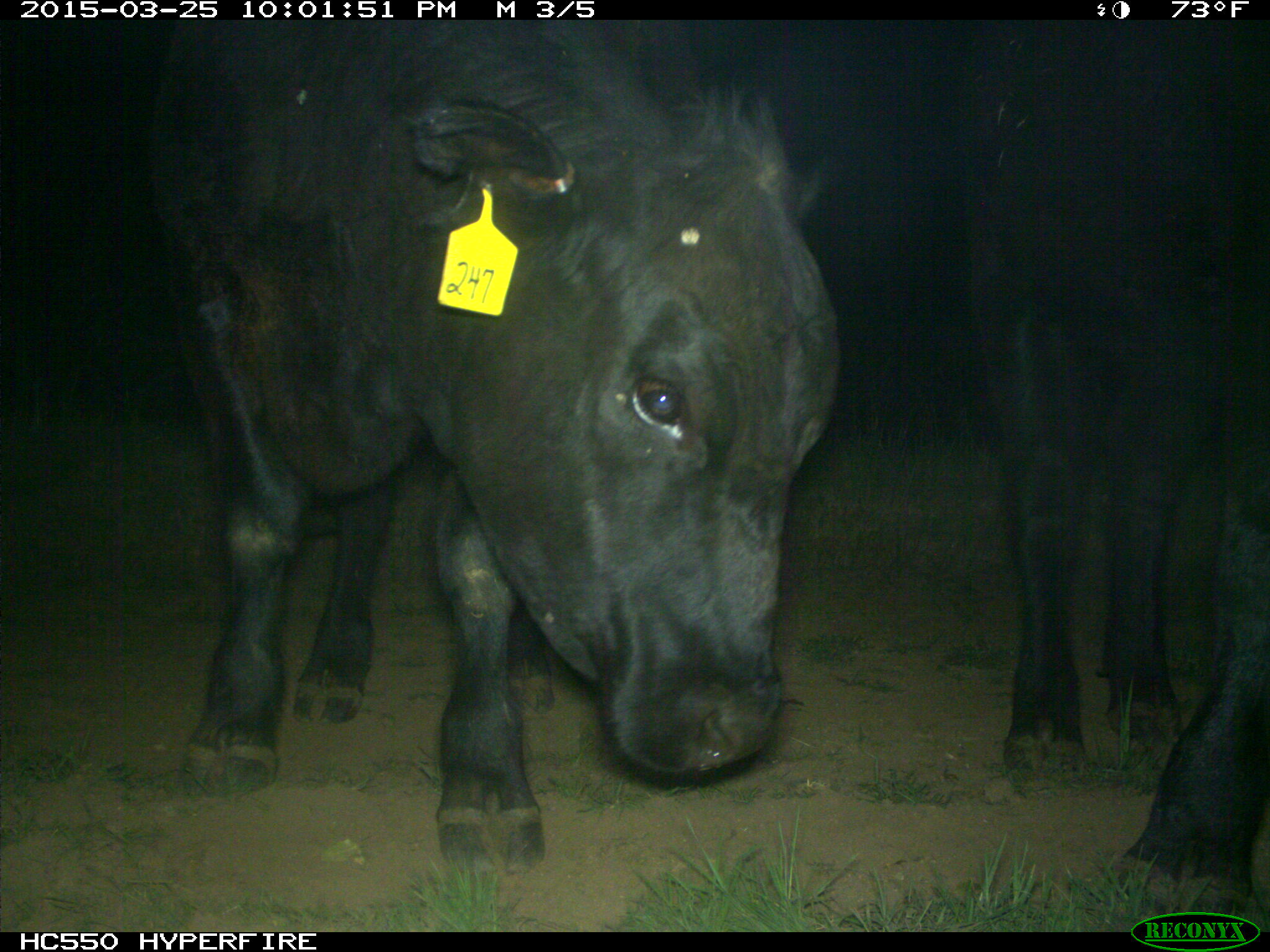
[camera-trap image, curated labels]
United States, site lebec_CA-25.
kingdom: Animalia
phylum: Chordata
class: Mammalia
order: Artiodactyla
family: Bovidae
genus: Bos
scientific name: Bos taurus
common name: domestic cow